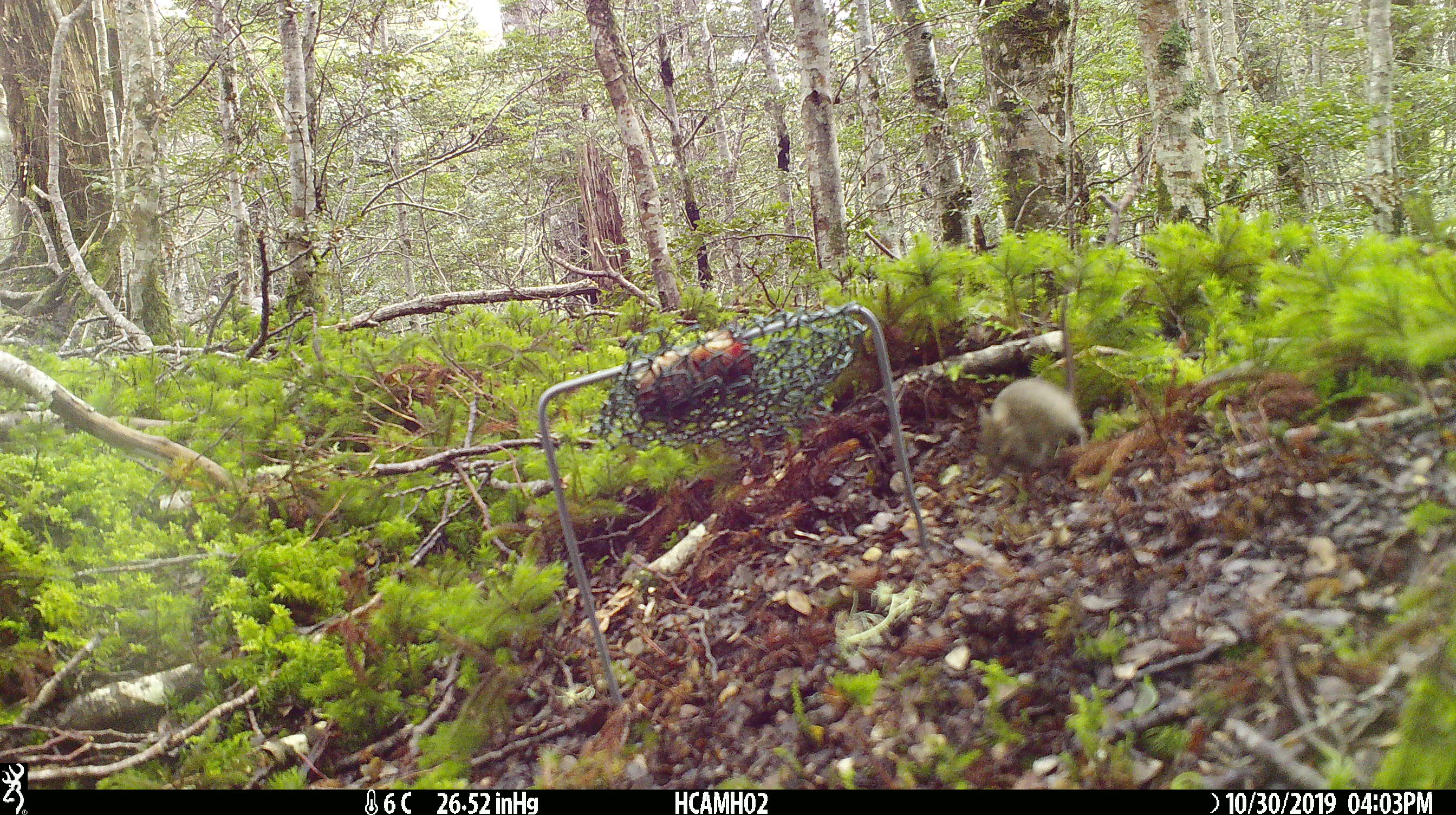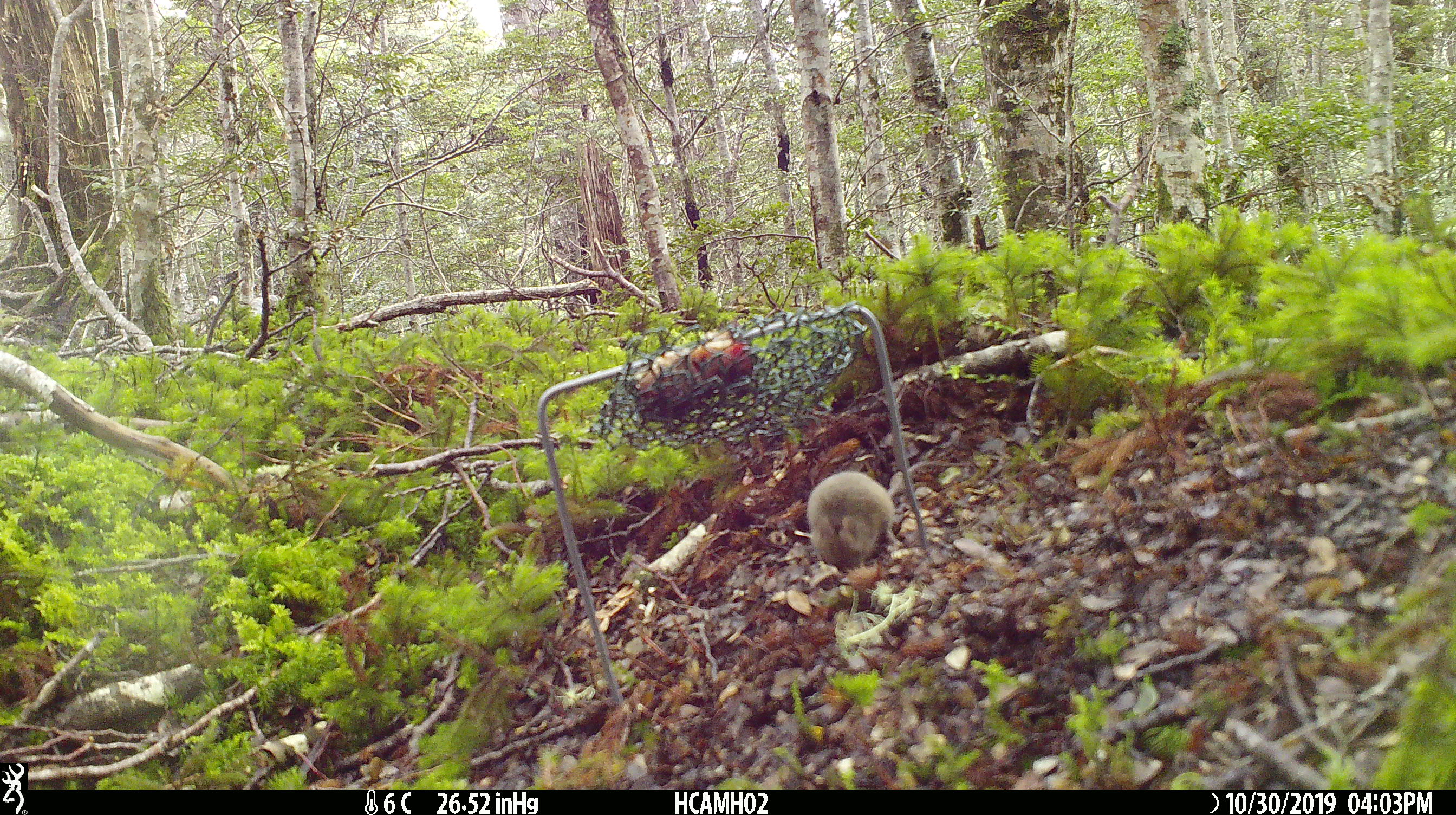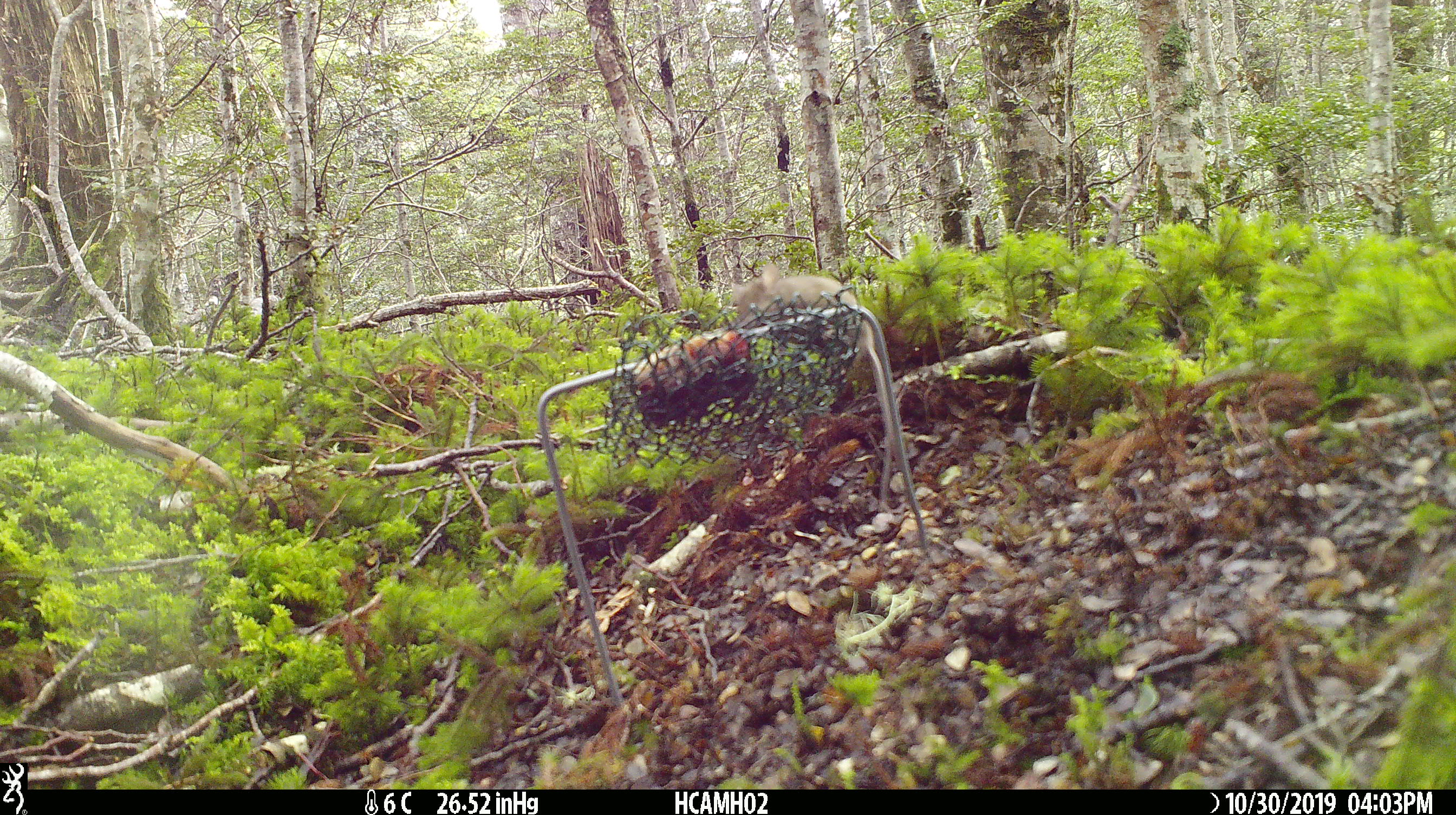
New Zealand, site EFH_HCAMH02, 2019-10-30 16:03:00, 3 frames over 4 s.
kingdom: Animalia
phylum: Chordata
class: Mammalia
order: Rodentia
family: Muridae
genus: Mus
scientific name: Mus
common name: mouse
Mouse (Mus).